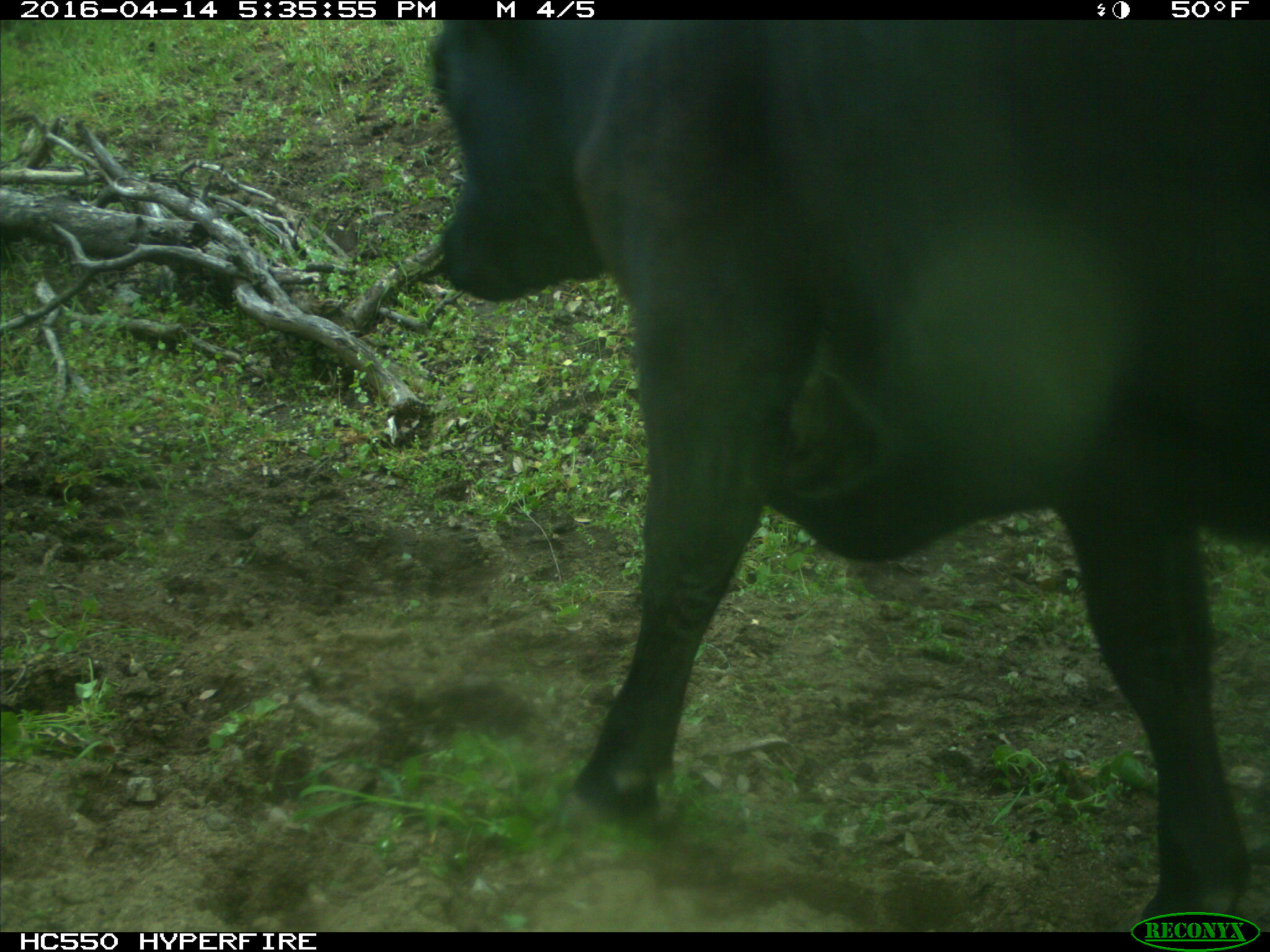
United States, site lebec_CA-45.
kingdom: Animalia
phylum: Chordata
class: Mammalia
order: Artiodactyla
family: Bovidae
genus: Bos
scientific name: Bos taurus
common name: domestic cow